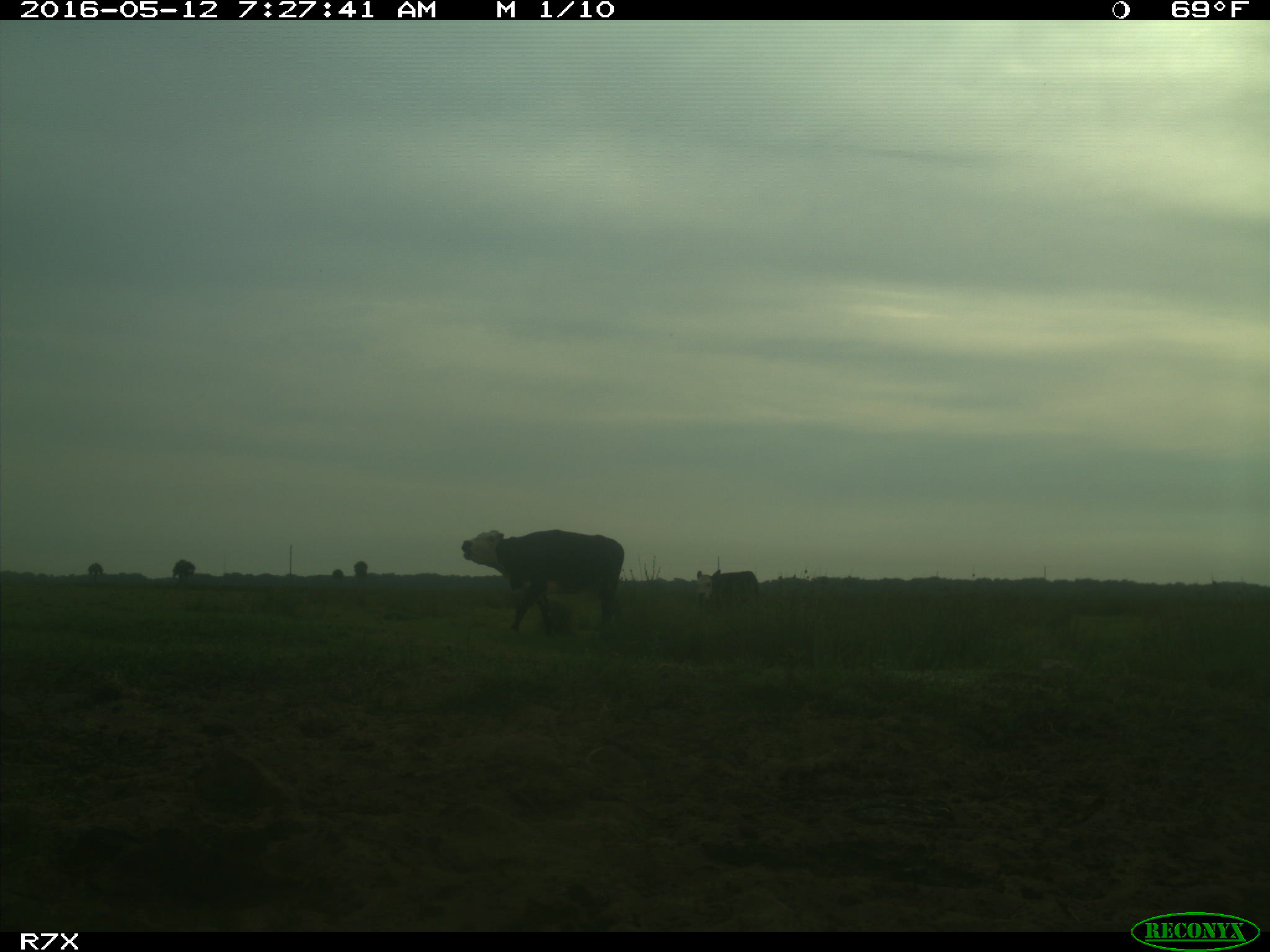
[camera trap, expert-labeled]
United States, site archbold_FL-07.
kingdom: Animalia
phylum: Chordata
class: Mammalia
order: Artiodactyla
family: Bovidae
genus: Bos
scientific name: Bos taurus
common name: domestic cow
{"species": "Bos taurus (domestic cow)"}